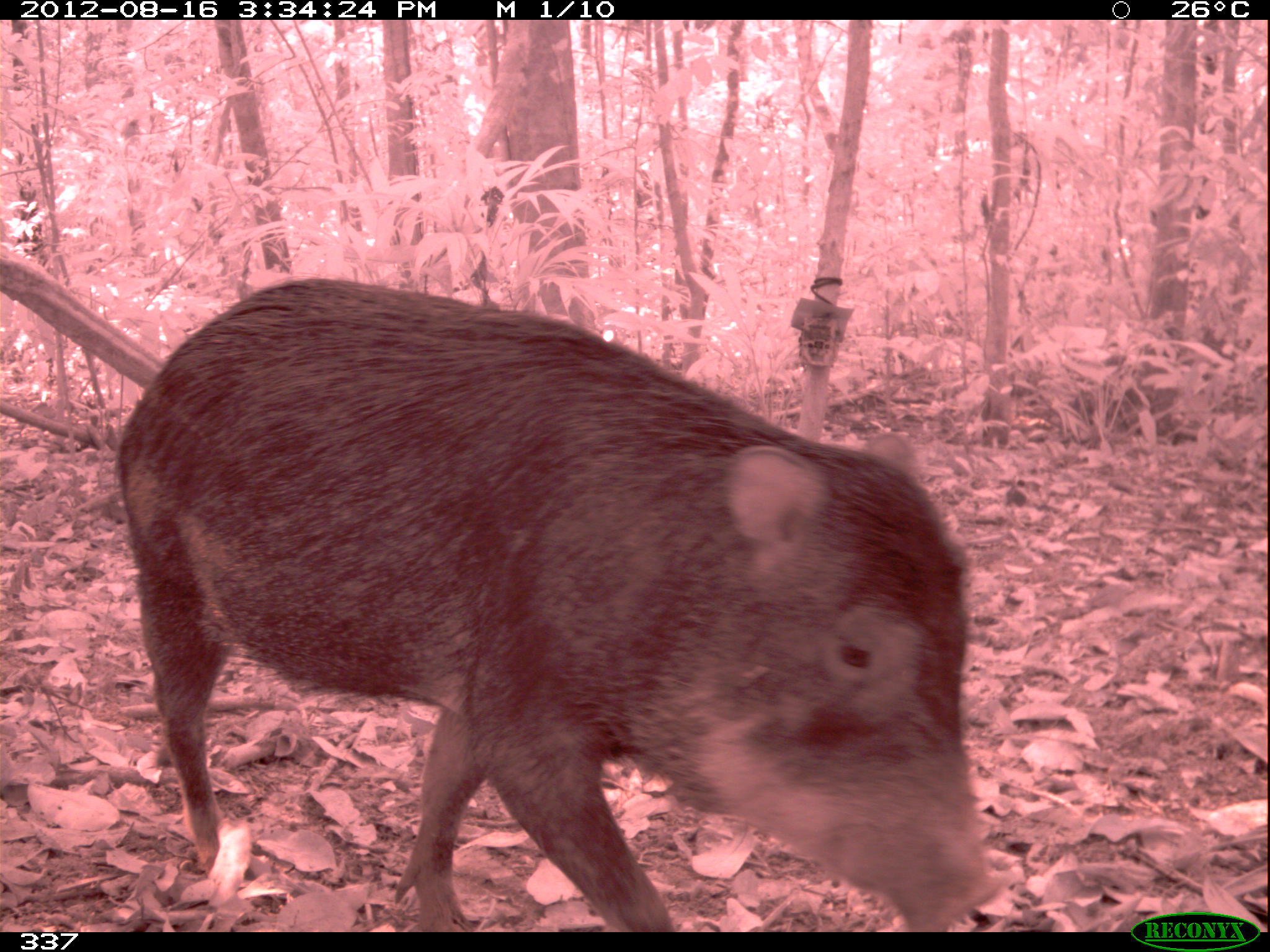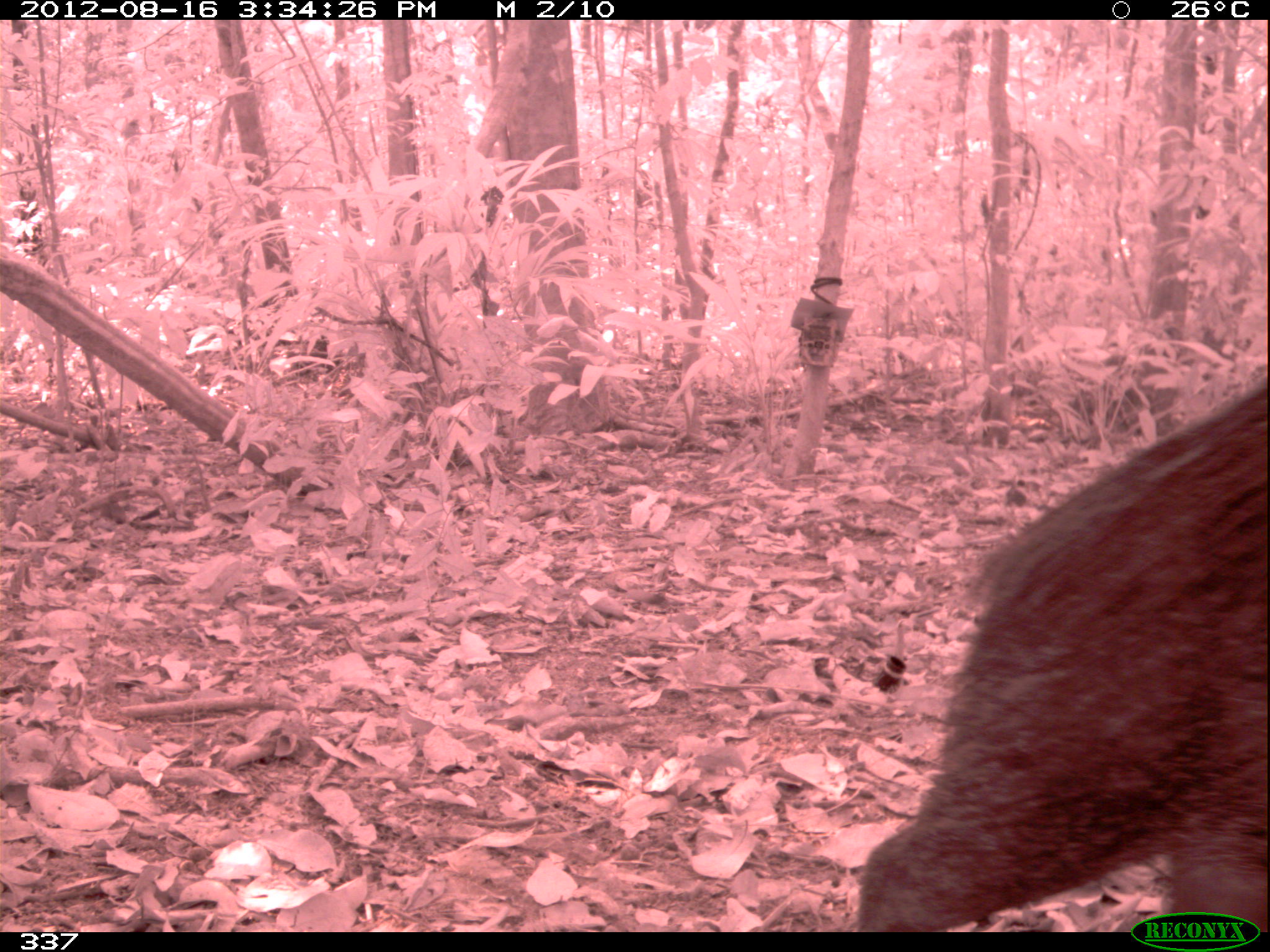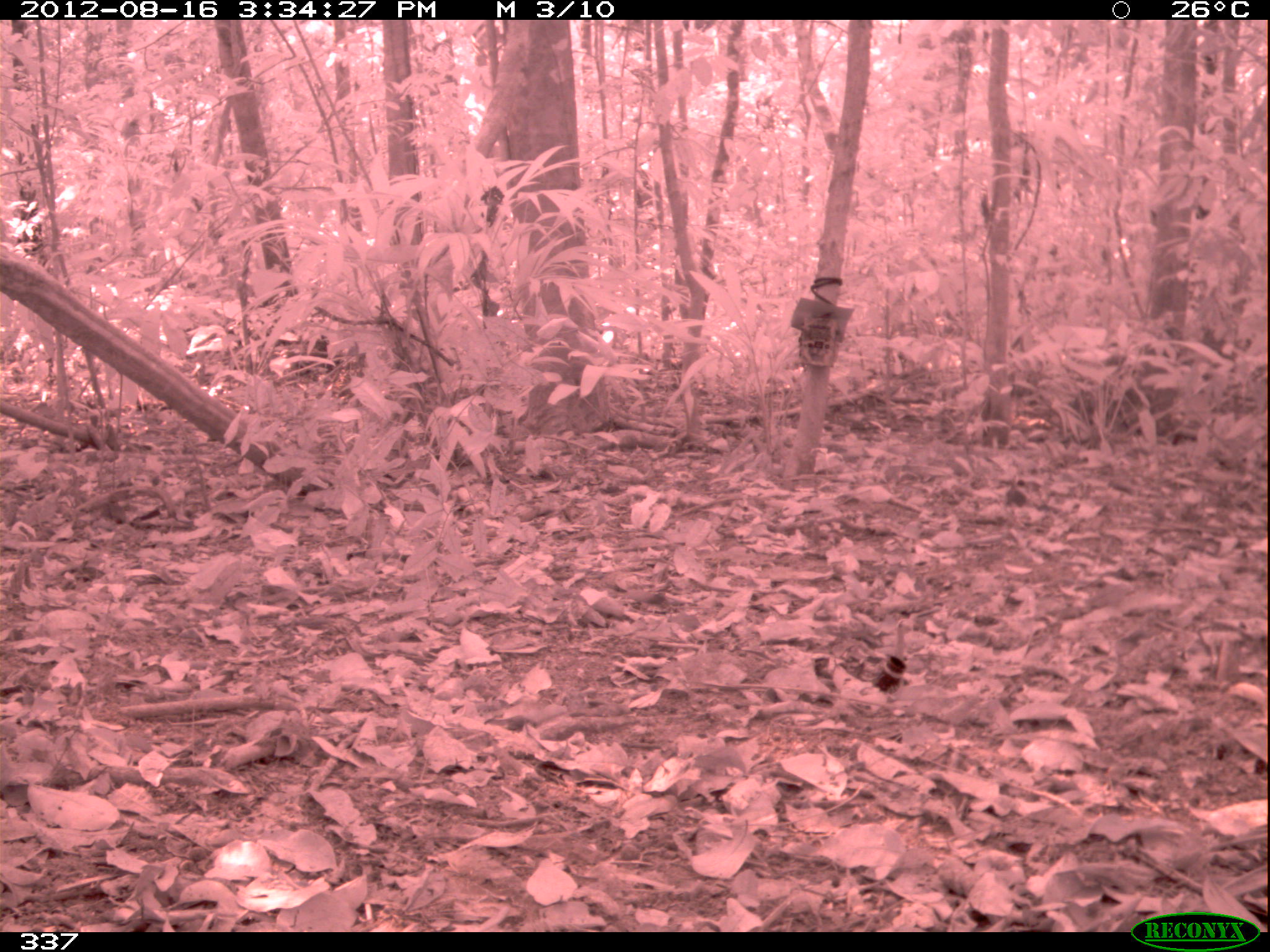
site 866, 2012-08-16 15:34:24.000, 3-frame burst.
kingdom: Animalia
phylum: Chordata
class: Mammalia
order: Artiodactyla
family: Tayassuidae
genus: Tayassu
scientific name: Tayassu pecari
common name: white-lipped peccary